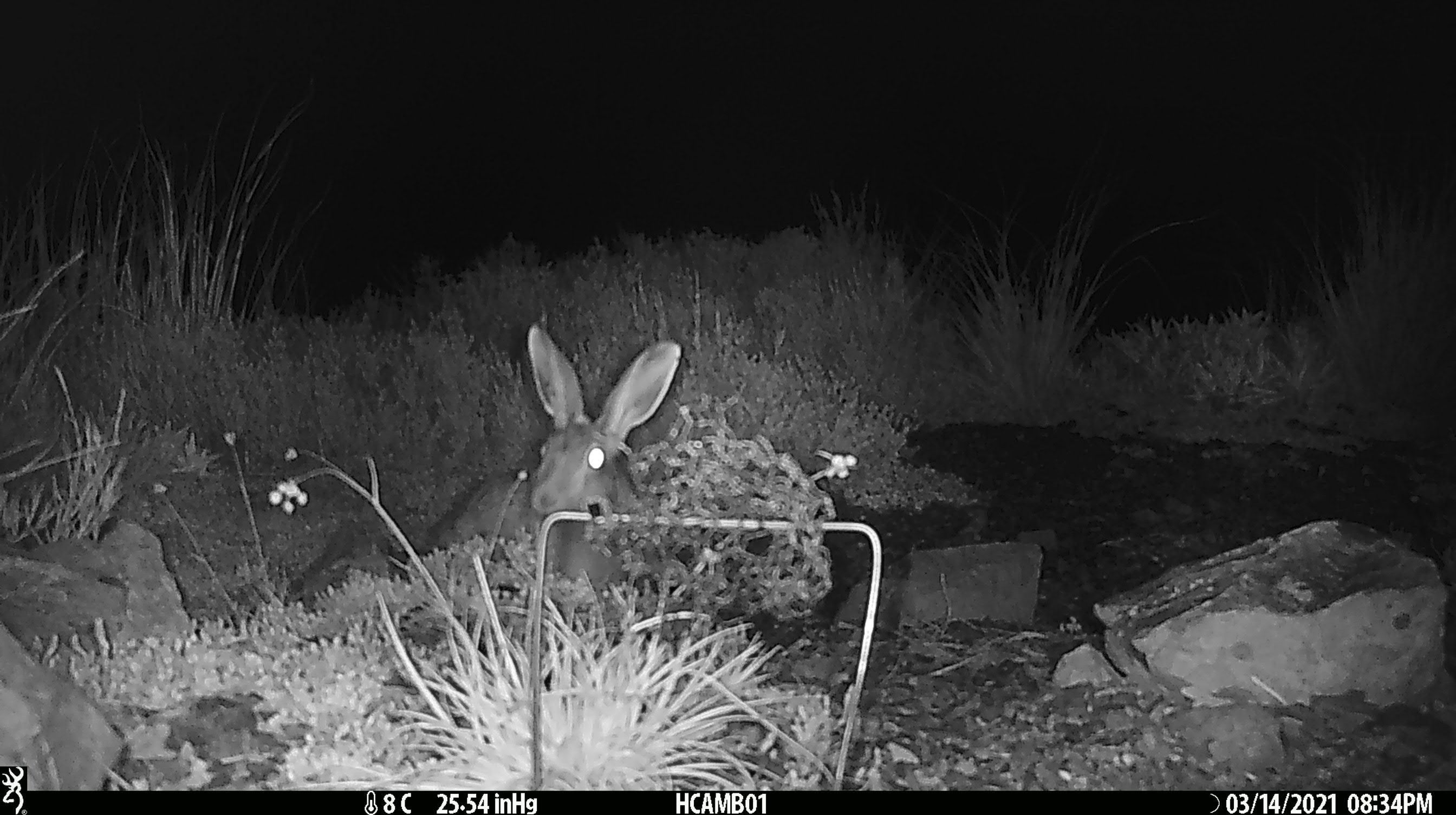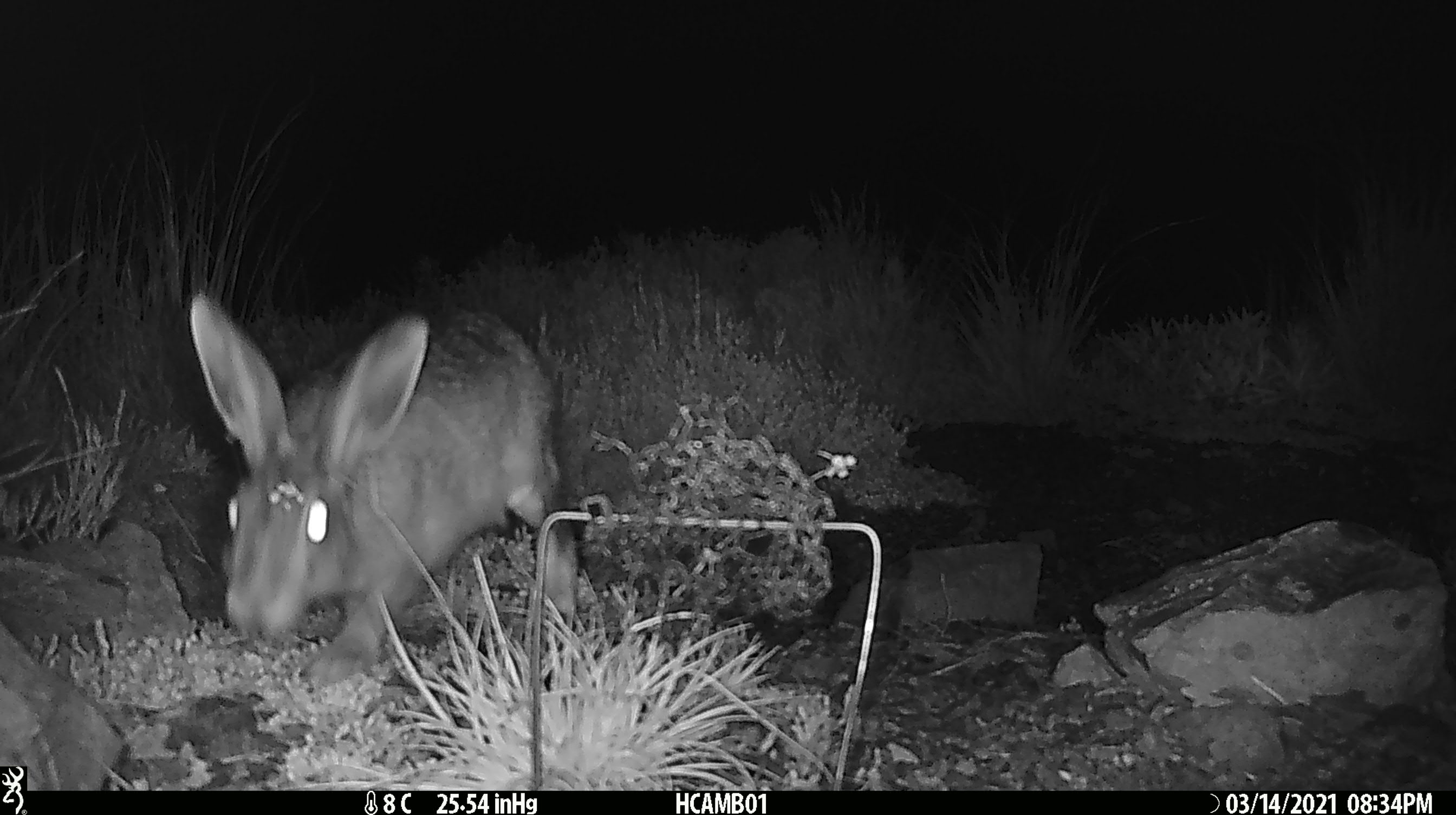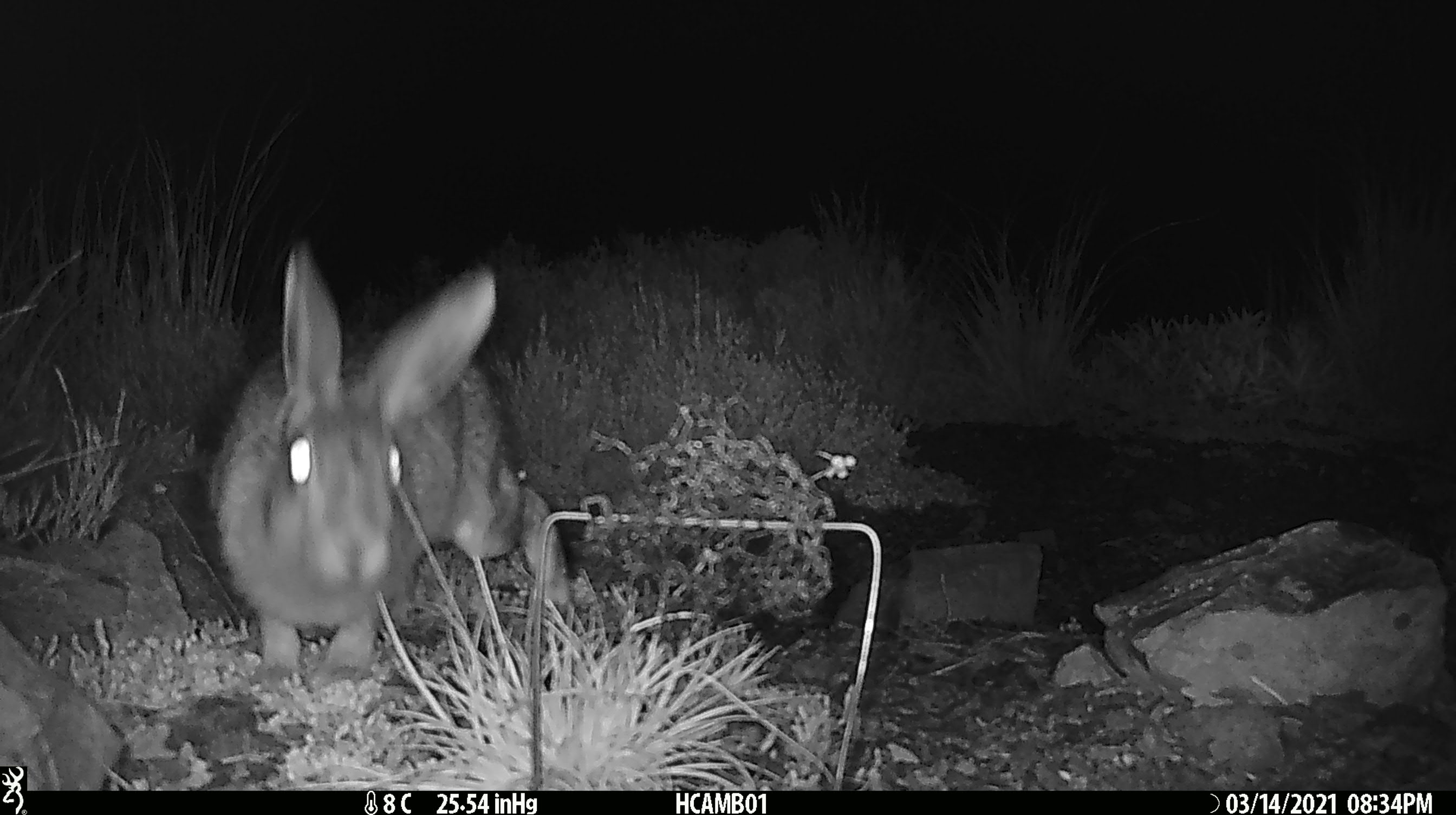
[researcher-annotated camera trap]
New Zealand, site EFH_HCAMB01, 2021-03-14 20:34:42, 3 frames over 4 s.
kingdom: Animalia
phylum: Chordata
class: Mammalia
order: Lagomorpha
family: Leporidae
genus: Lepus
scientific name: Lepus europaeus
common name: brown hare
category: hare